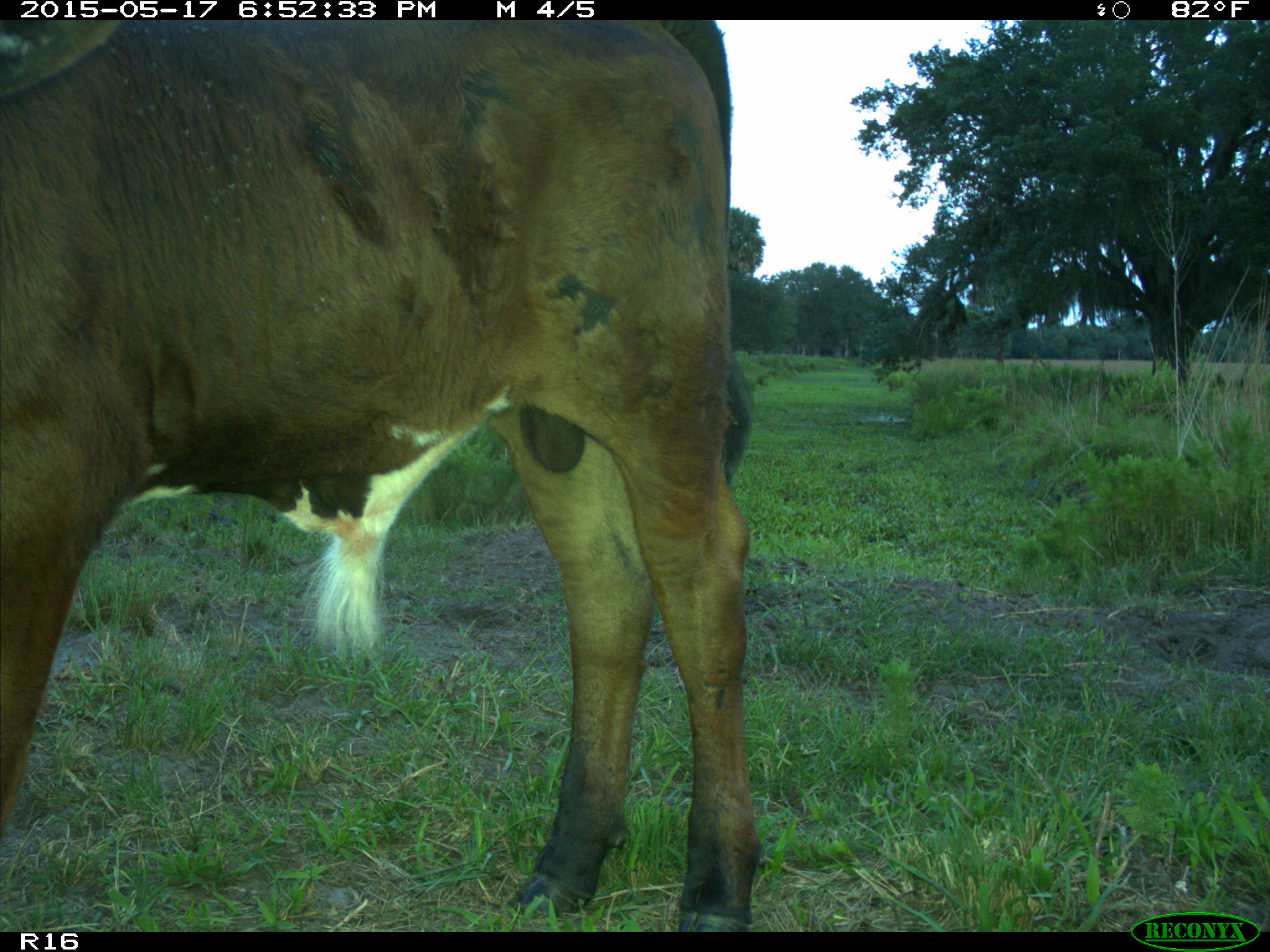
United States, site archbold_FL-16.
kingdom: Animalia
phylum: Chordata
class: Mammalia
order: Artiodactyla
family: Bovidae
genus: Bos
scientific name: Bos taurus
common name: domestic cow